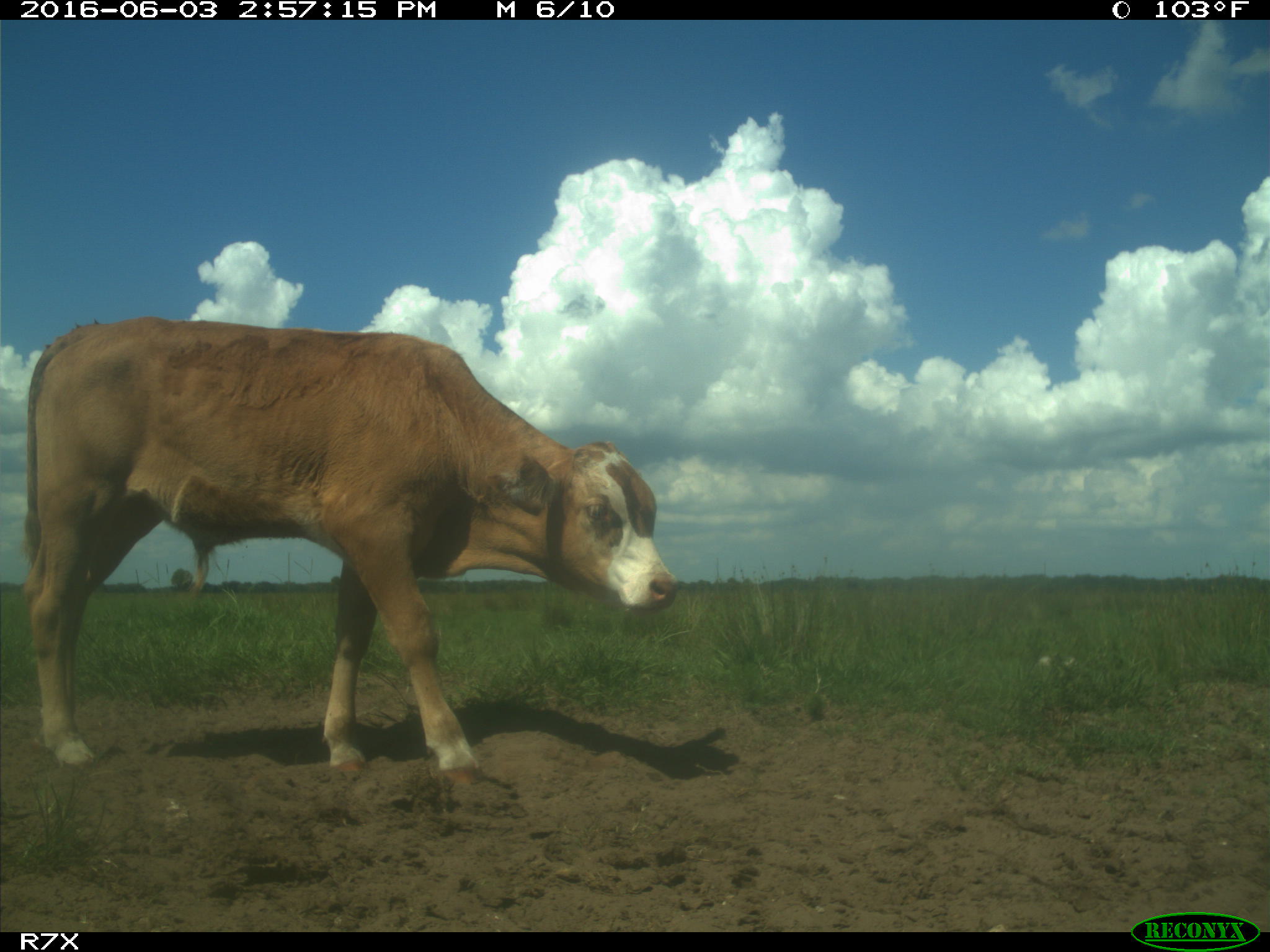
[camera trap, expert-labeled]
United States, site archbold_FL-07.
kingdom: Animalia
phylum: Chordata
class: Mammalia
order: Artiodactyla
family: Bovidae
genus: Bos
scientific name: Bos taurus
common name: domestic cow